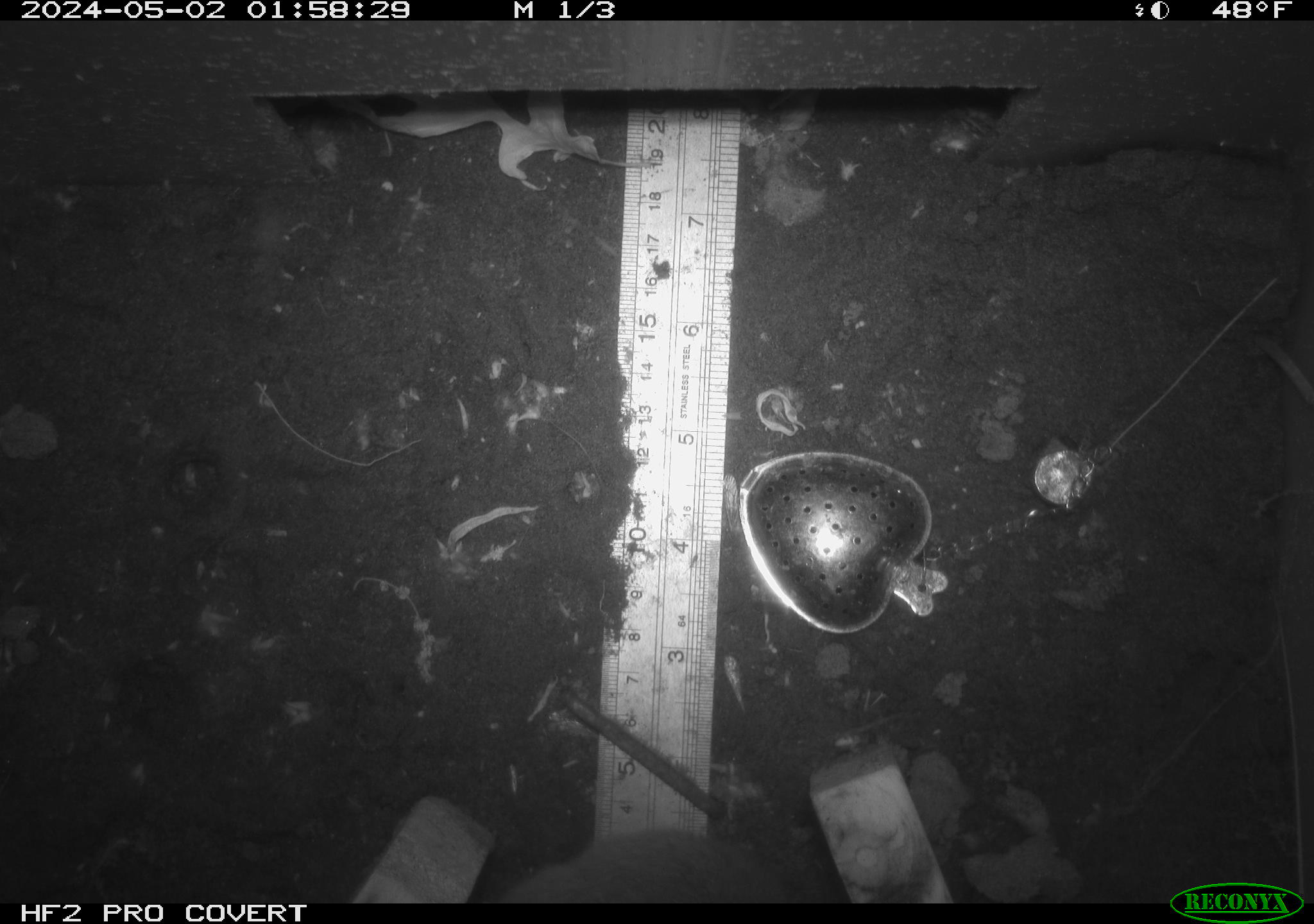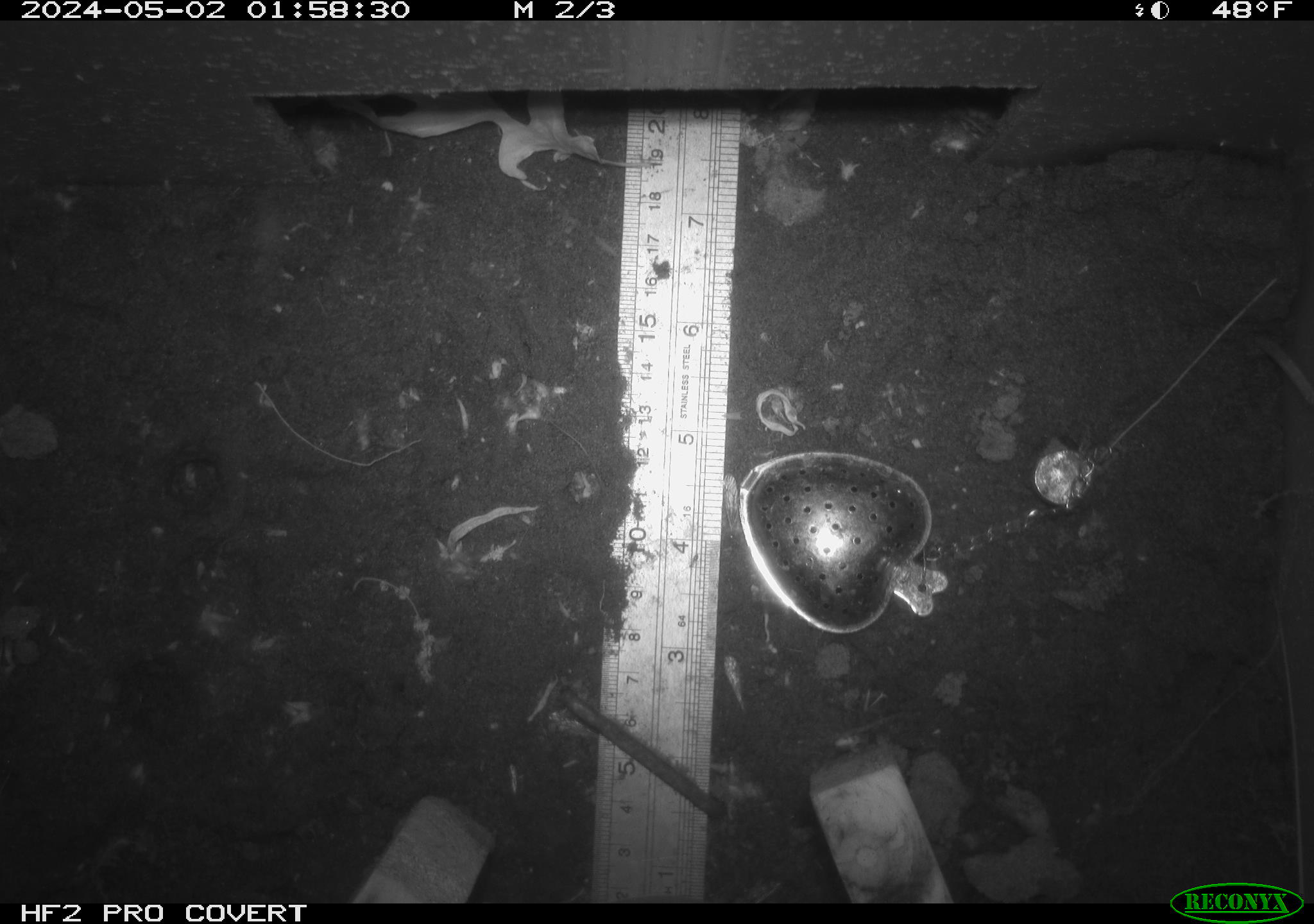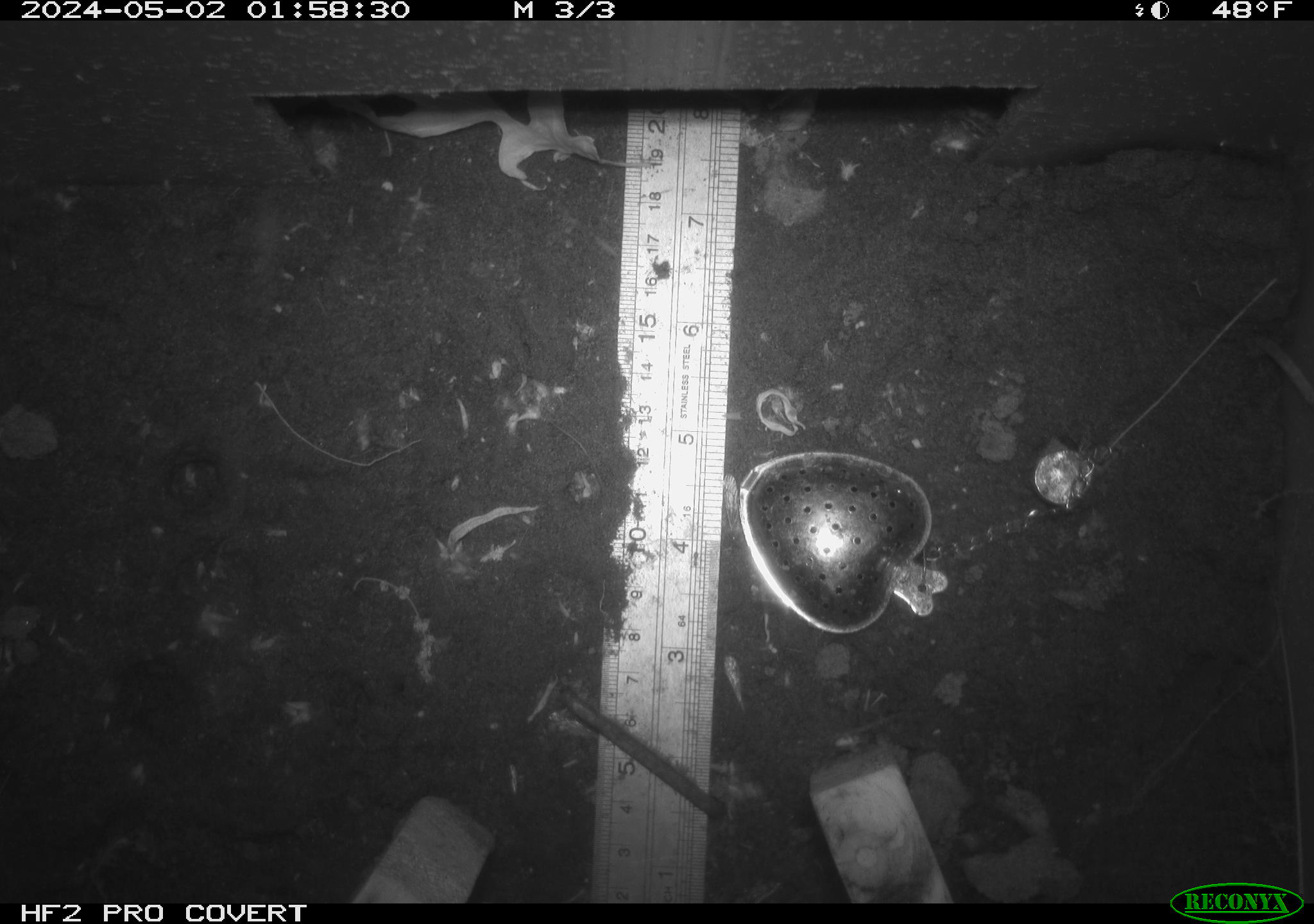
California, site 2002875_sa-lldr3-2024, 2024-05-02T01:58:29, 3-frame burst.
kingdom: Animalia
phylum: Chordata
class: Mammalia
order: Rodentia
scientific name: Rodentia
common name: rodent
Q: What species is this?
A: Rodent (Rodentia).